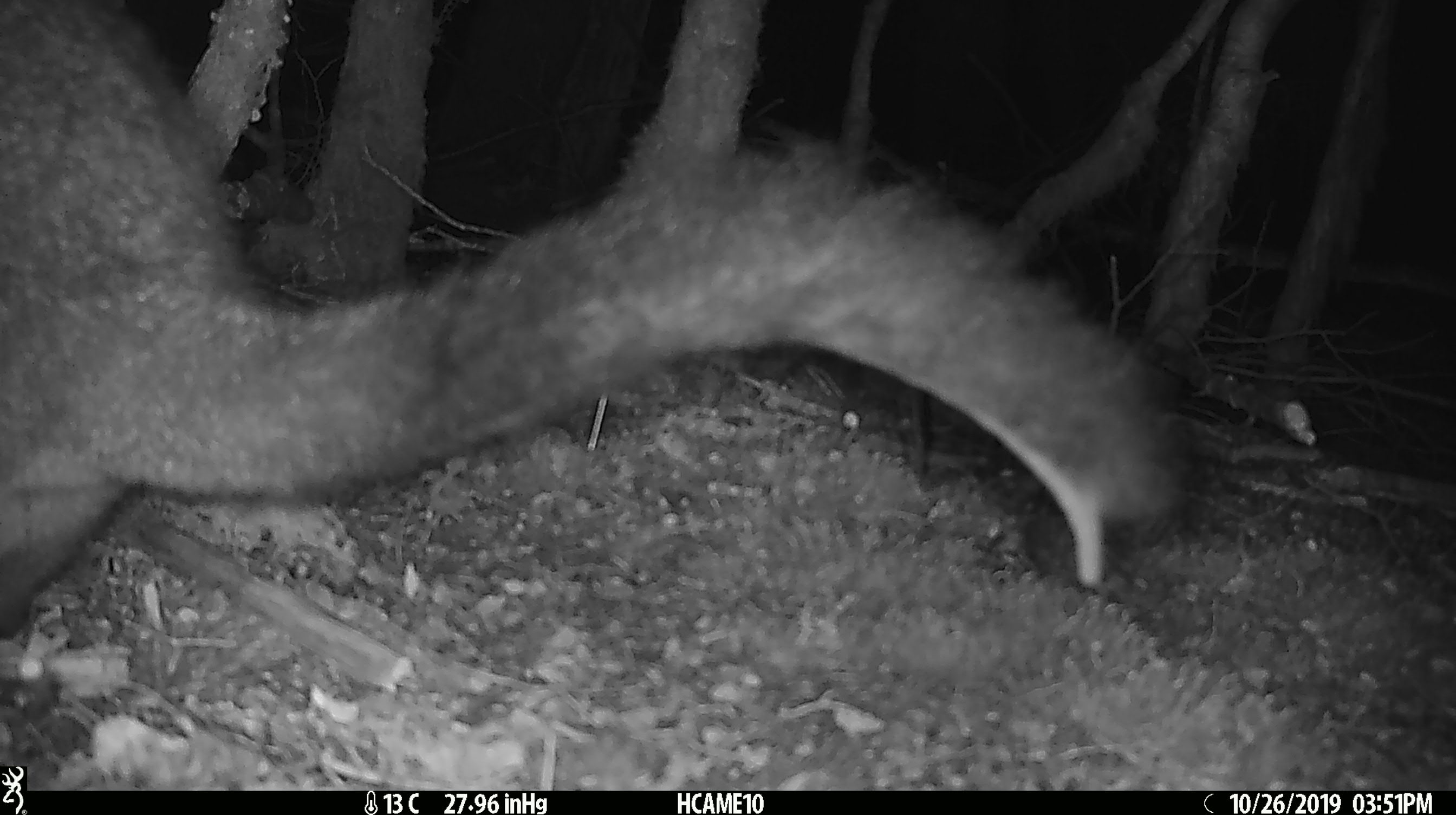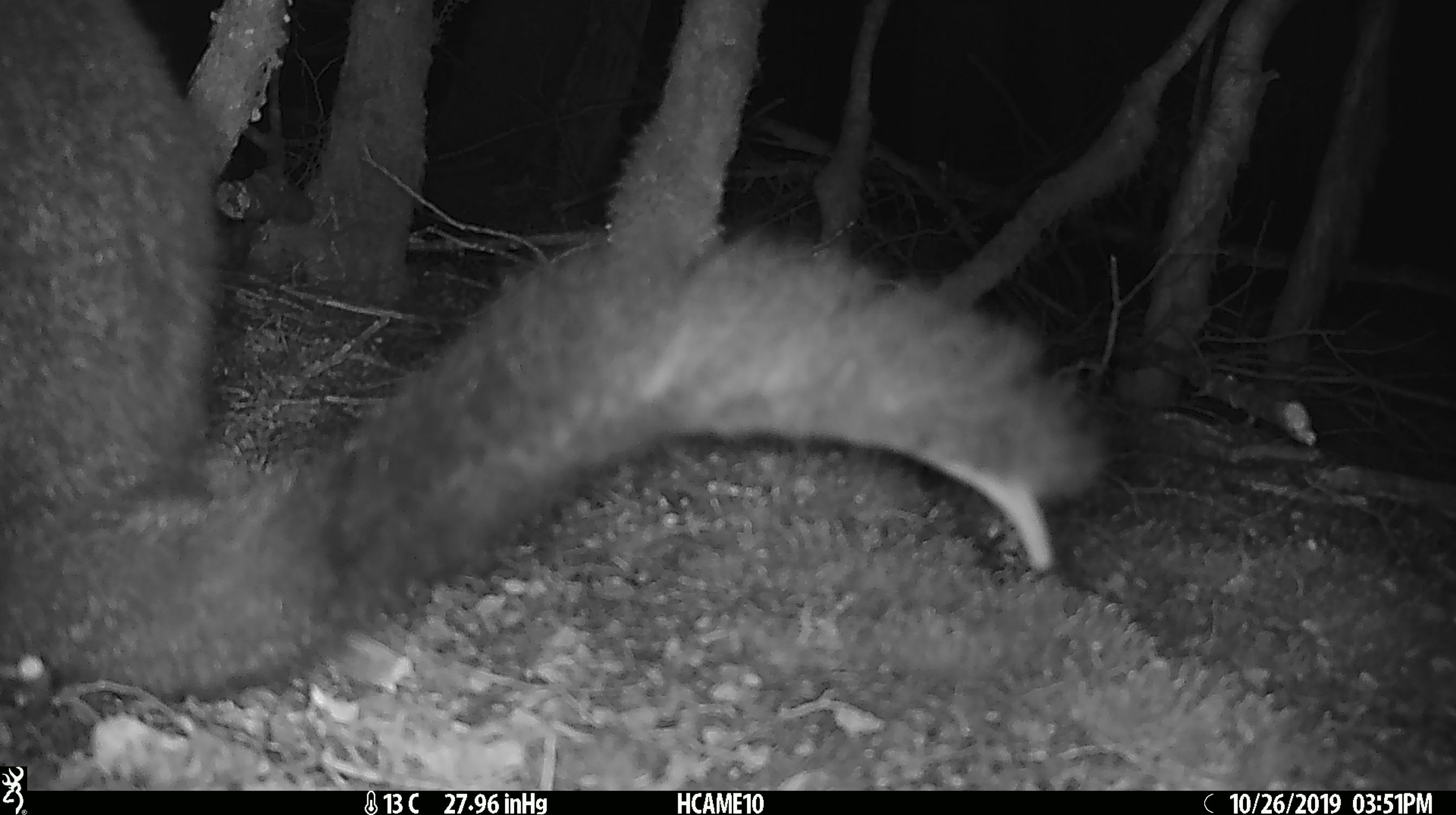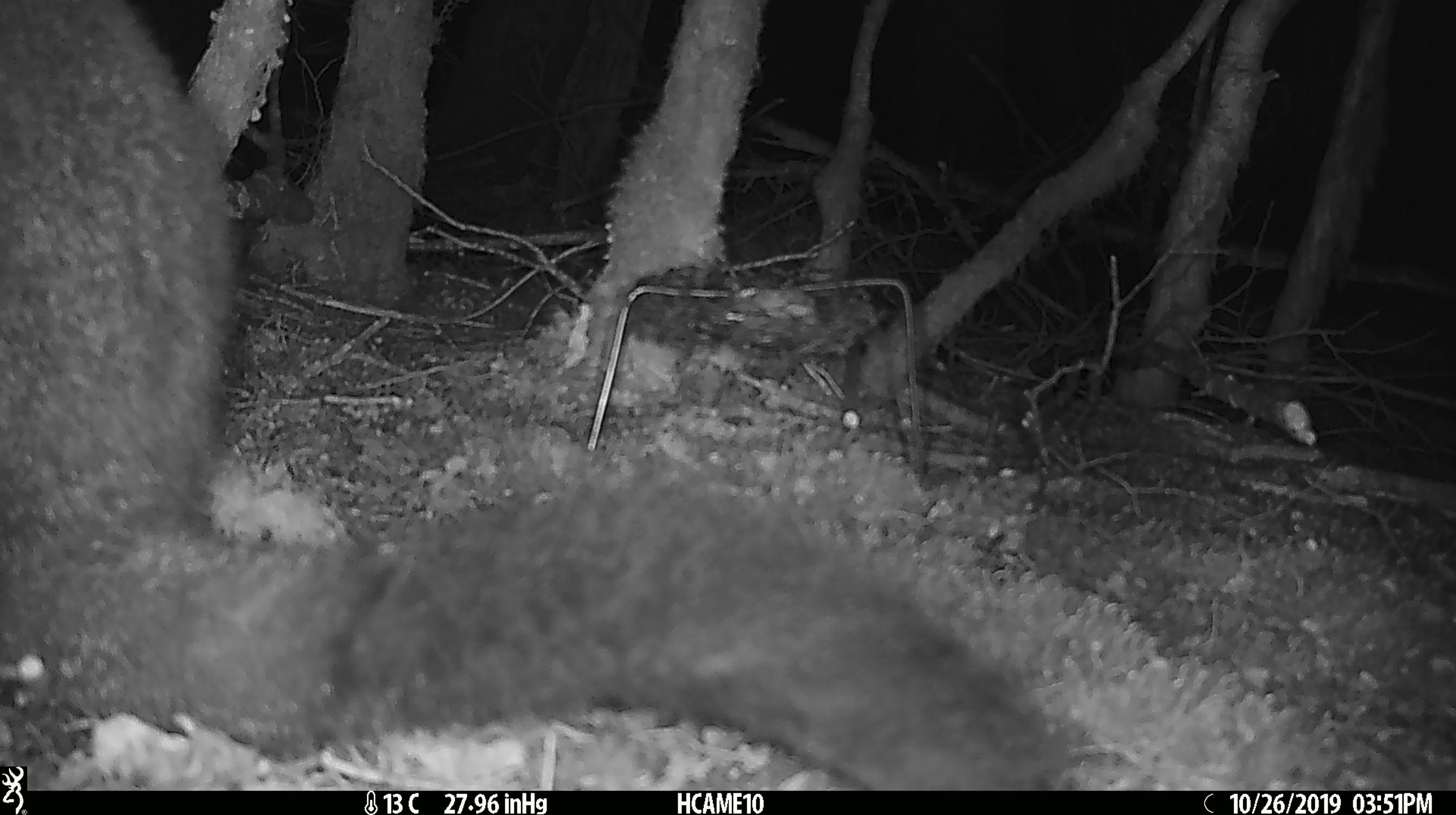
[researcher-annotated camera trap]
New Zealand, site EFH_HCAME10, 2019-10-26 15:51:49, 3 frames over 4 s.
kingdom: Animalia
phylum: Chordata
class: Mammalia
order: Diprotodontia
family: Phalangeridae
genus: Trichosurus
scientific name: Trichosurus vulpecula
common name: common brushtail possum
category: possum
Possum (common brushtail possum) (Trichosurus vulpecula).